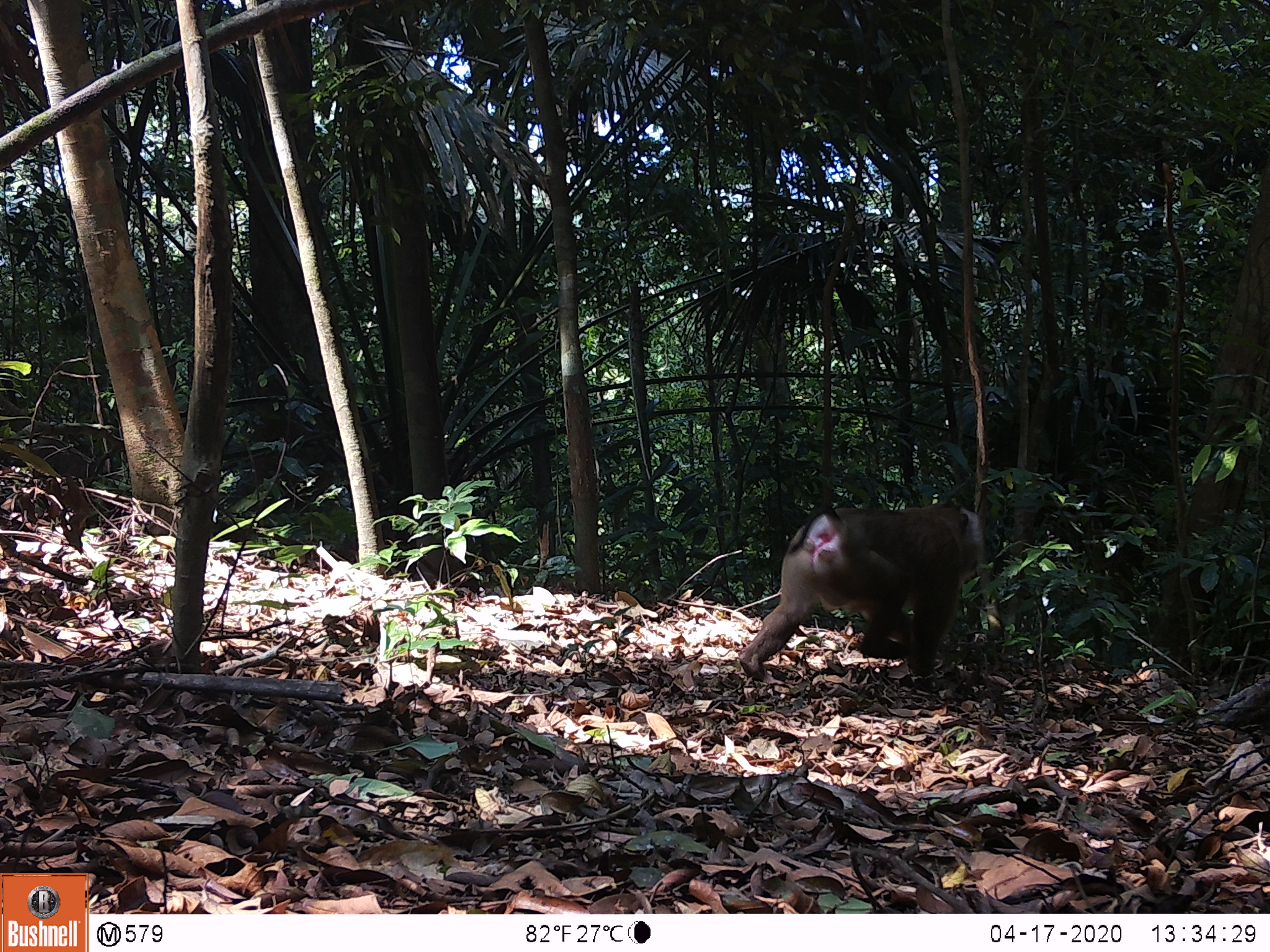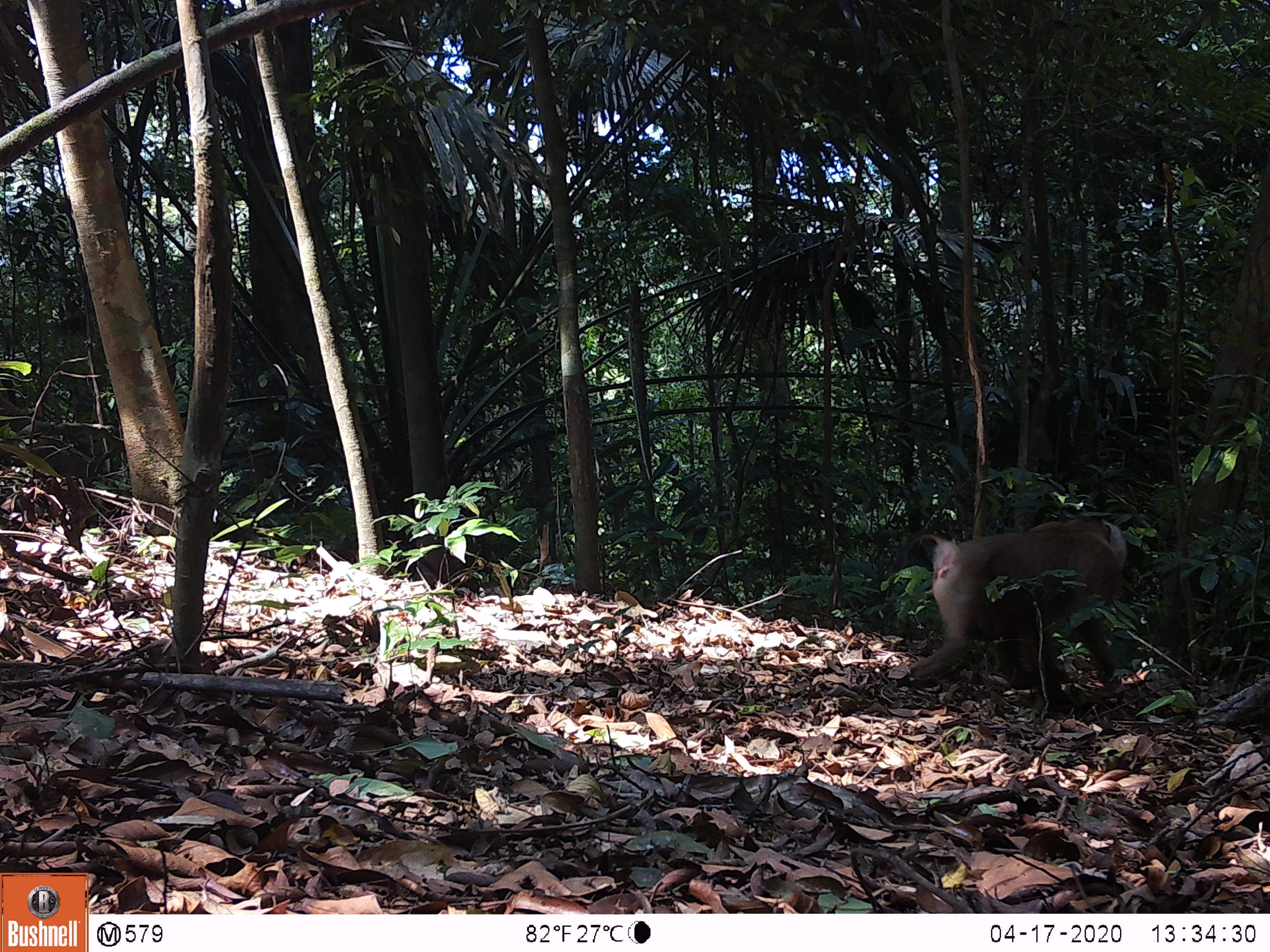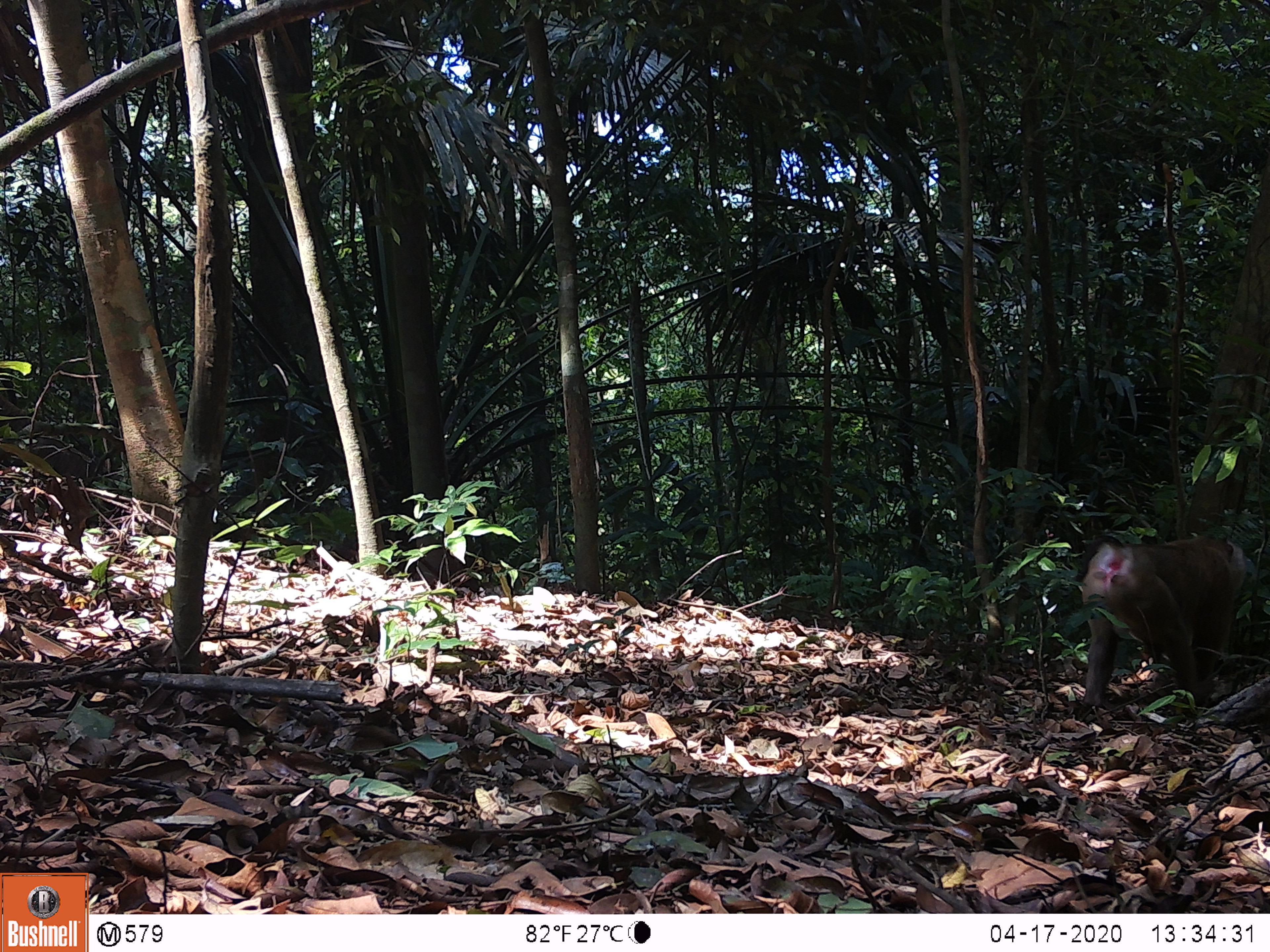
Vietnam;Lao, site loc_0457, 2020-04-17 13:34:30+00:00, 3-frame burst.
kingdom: Animalia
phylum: Chordata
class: Mammalia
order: Primates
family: Cercopithecidae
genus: Macaca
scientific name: Macaca nemestrina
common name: pig-tailed macaque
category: pig tailed macaque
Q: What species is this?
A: Pig tailed macaque (pig-tailed macaque) (Macaca nemestrina).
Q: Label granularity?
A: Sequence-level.